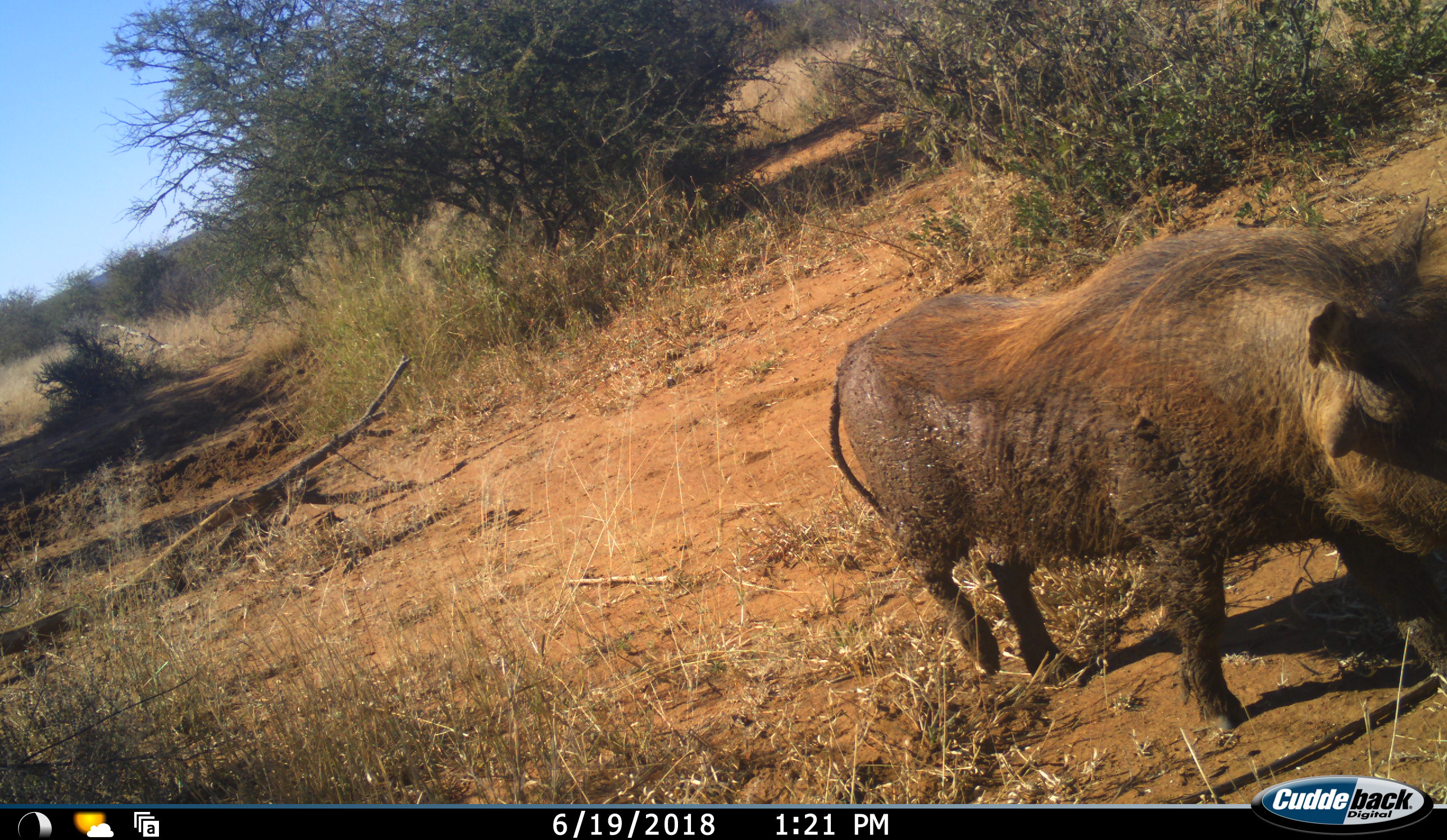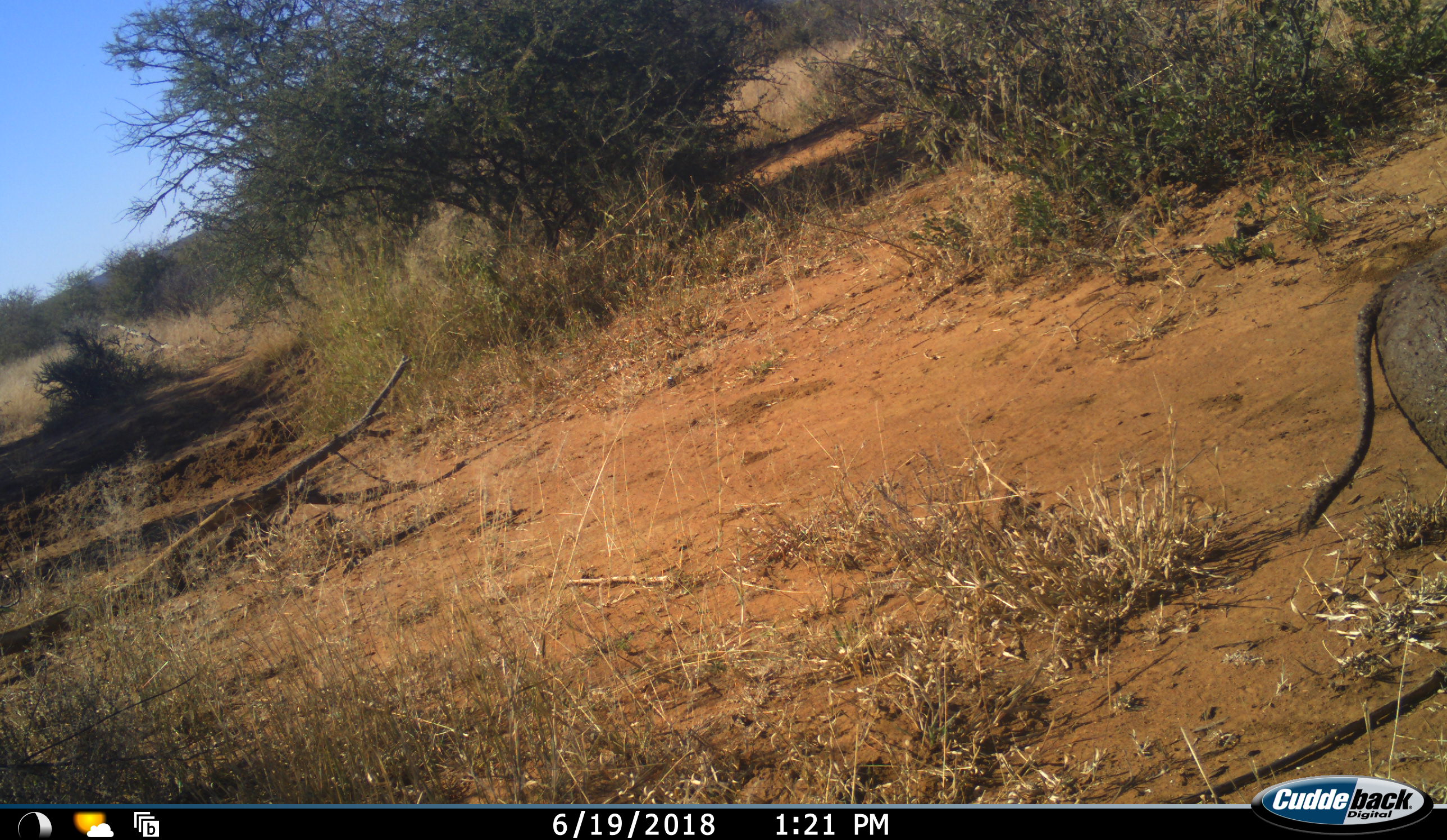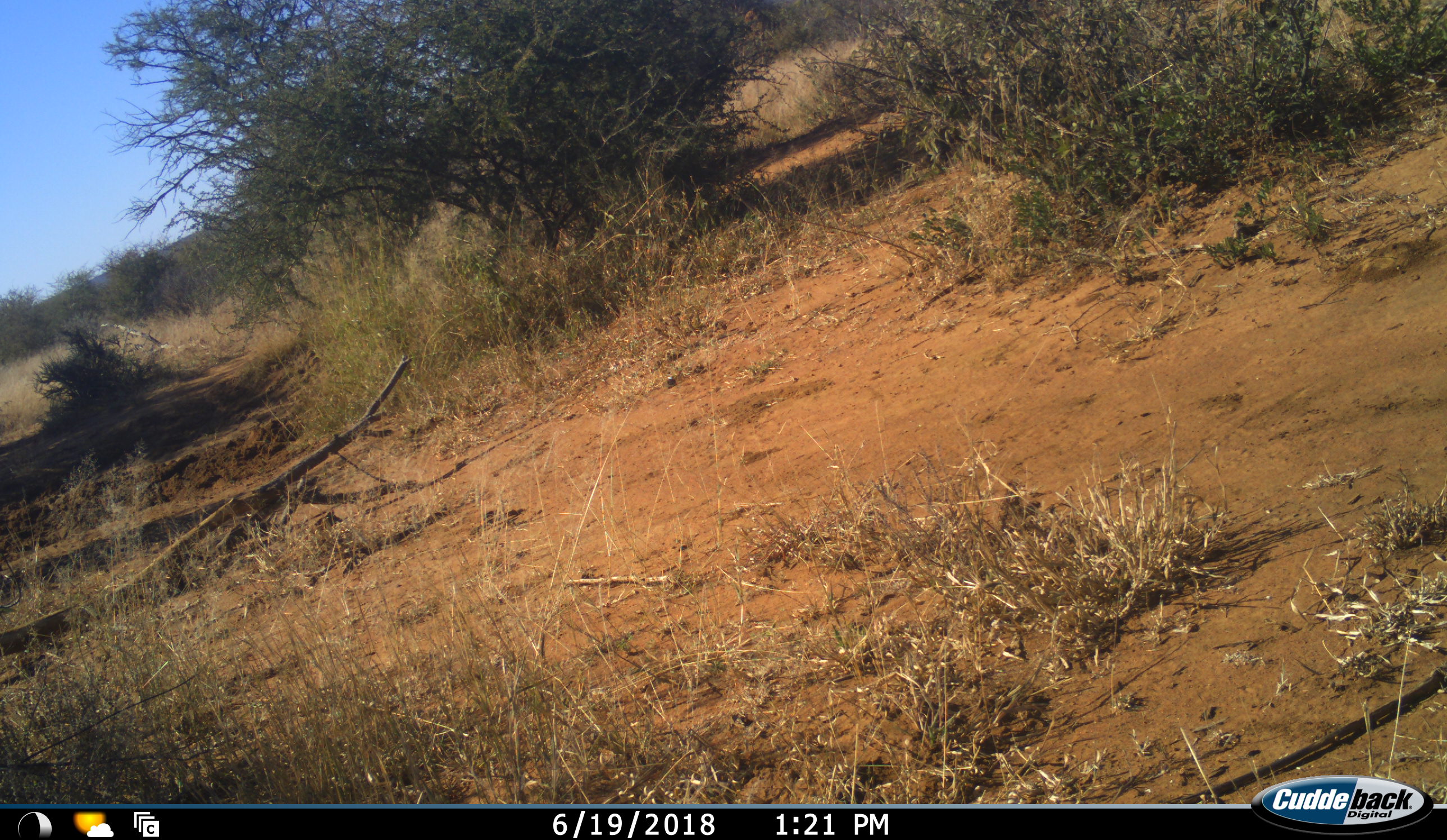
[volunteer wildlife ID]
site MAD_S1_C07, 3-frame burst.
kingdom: Animalia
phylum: Chordata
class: Mammalia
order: Artiodactyla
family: Suidae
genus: Phacochoerus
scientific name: Phacochoerus africanus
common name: warthog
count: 1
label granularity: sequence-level